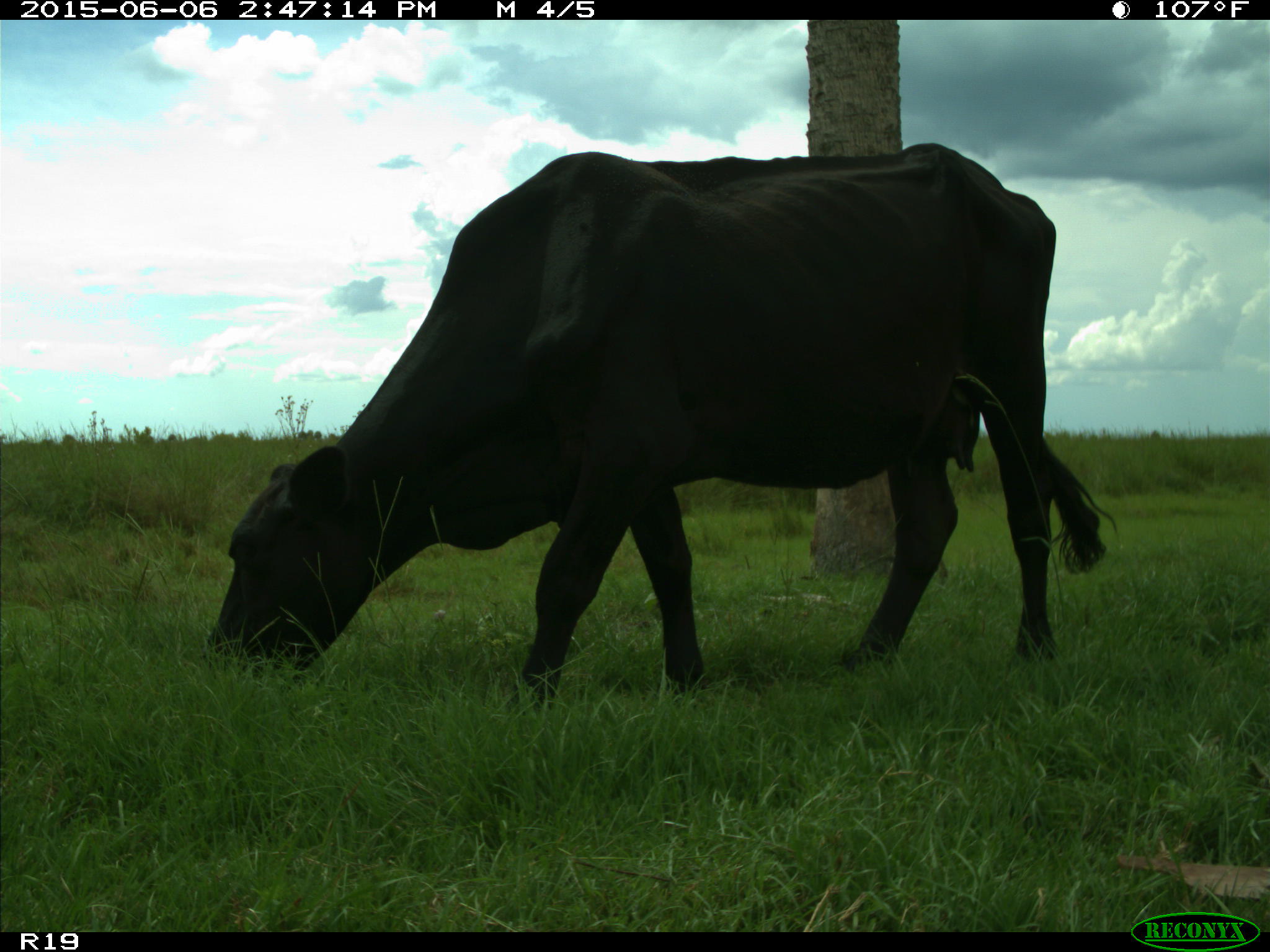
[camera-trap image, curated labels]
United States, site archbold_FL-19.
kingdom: Animalia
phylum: Chordata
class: Mammalia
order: Artiodactyla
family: Bovidae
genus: Bos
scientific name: Bos taurus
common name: domestic cow